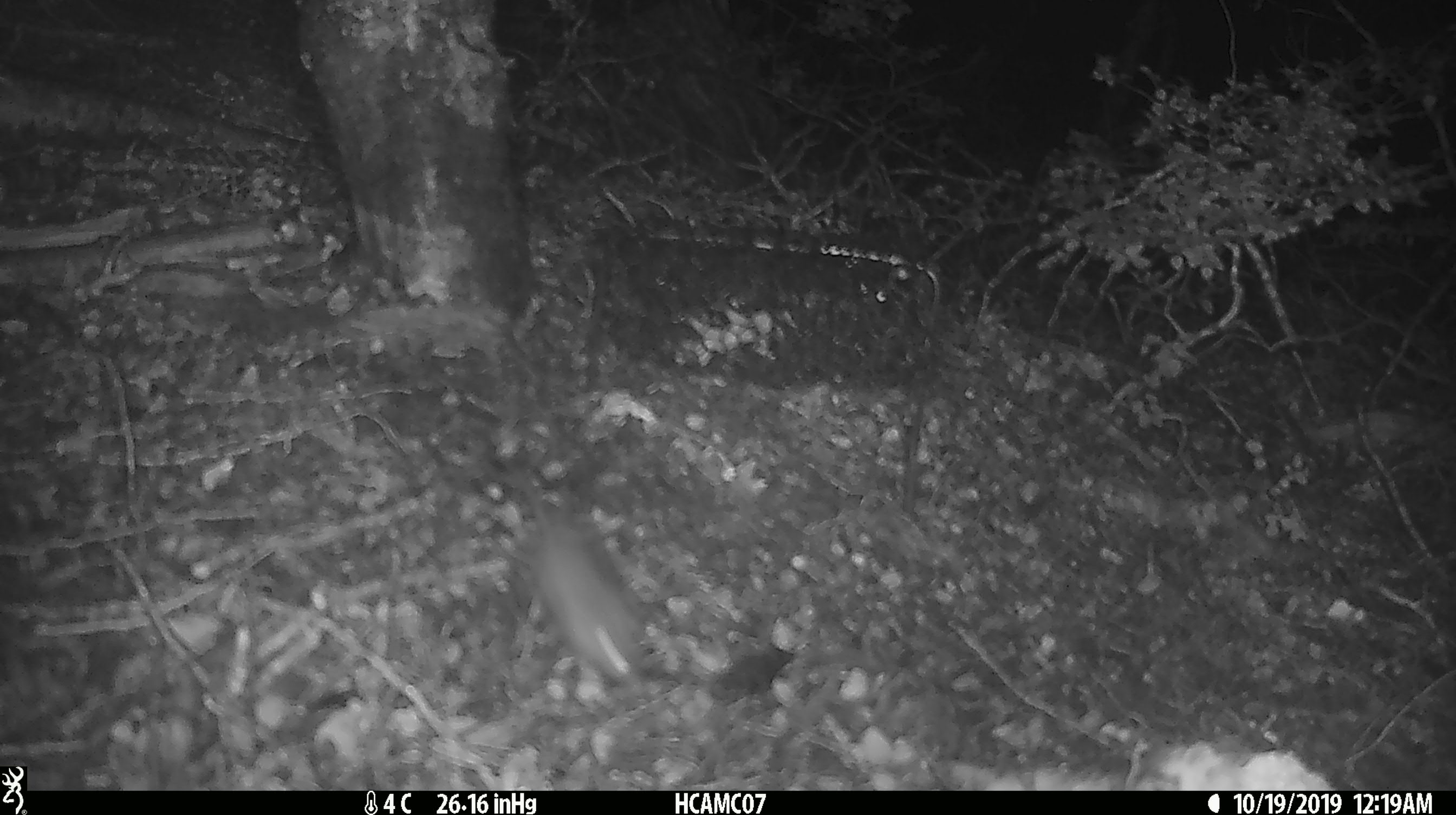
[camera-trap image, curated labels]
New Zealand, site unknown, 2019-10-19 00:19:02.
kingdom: Animalia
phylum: Chordata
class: Mammalia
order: Rodentia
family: Muridae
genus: Mus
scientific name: Mus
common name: mouse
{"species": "mouse (Mus)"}